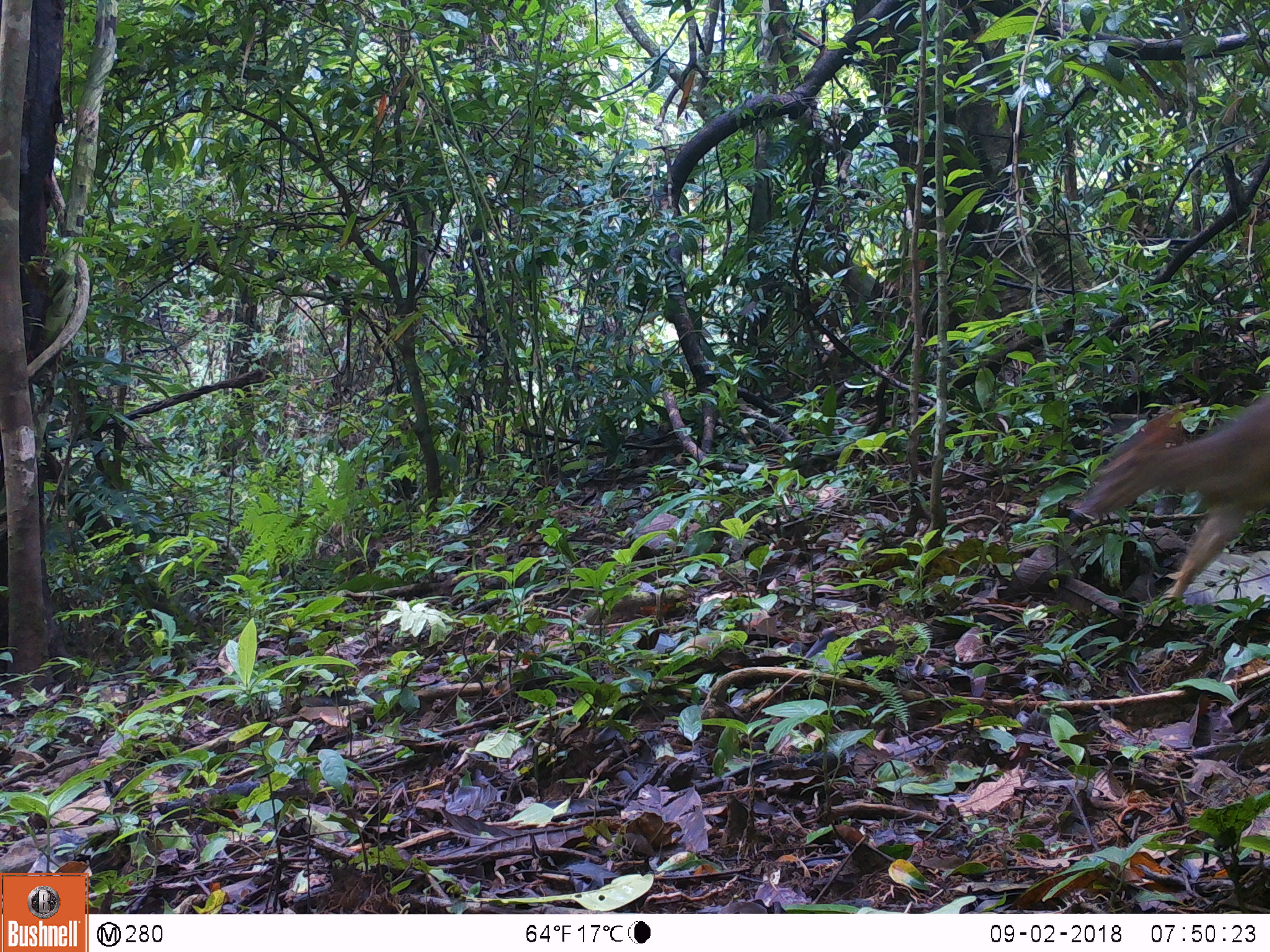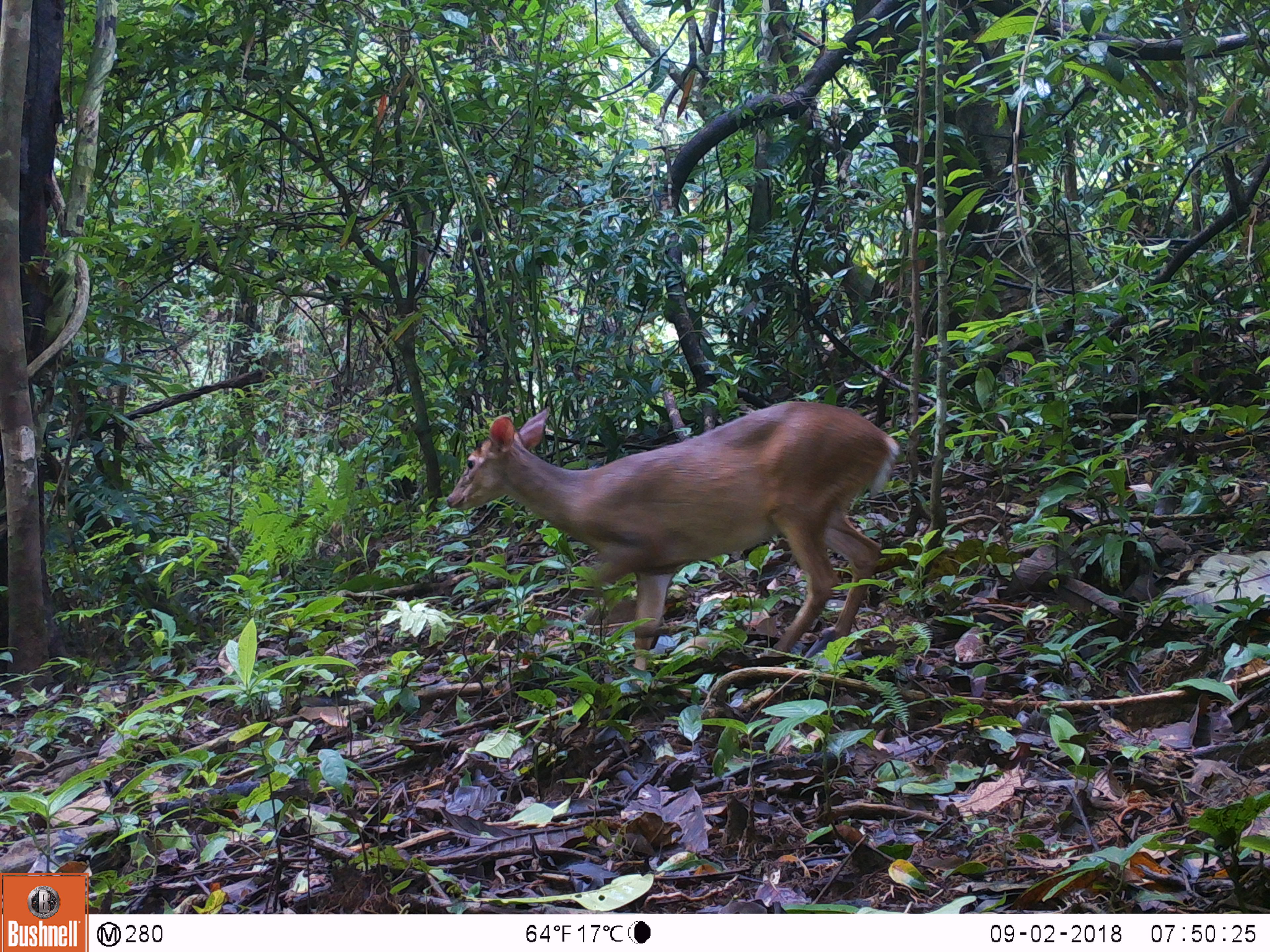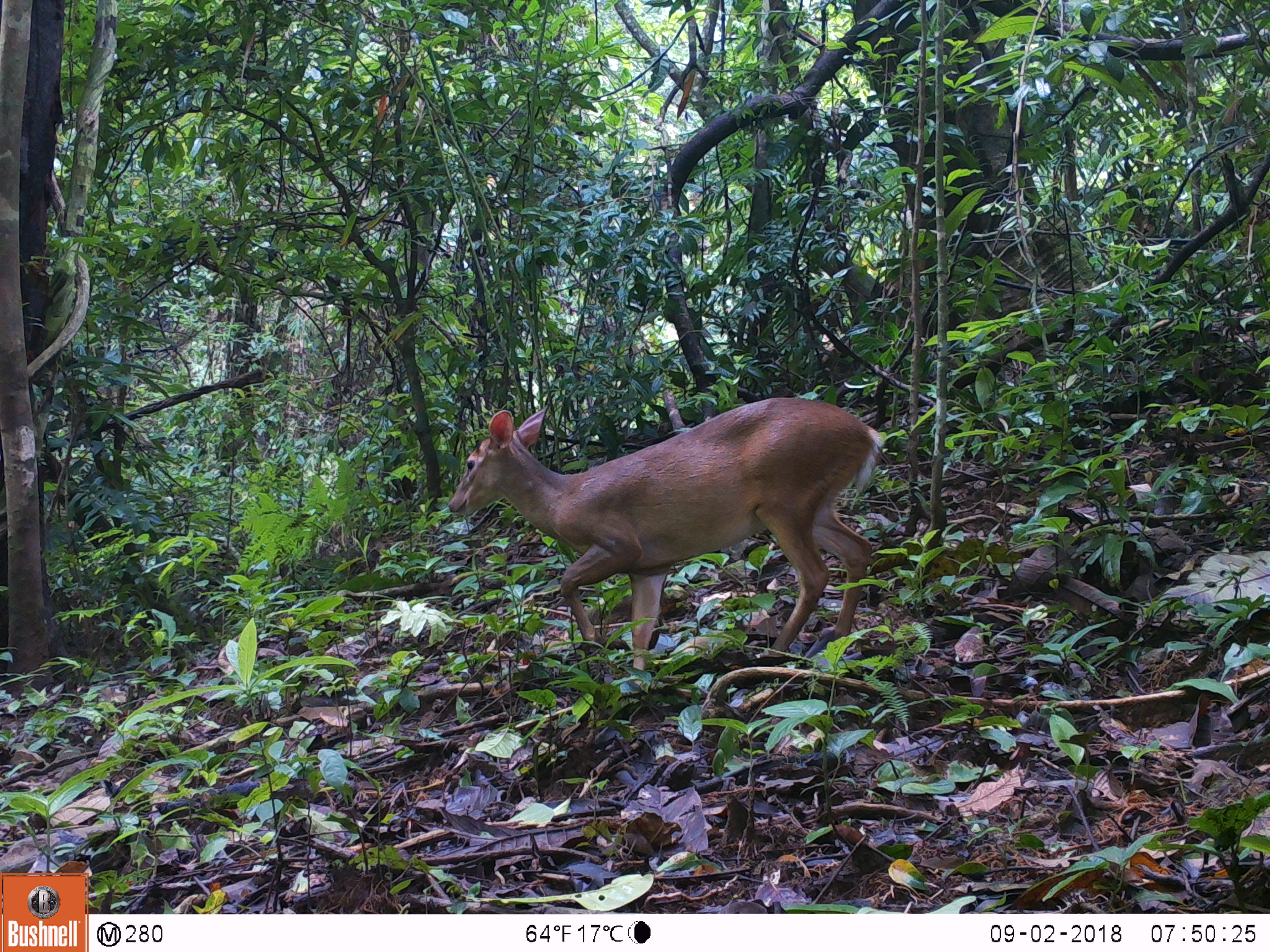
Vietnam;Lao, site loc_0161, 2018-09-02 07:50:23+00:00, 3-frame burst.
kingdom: Animalia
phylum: Chordata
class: Mammalia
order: Artiodactyla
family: Cervidae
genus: Muntiacus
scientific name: Muntiacus vuquangensis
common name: large-antlered muntjac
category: large antlered muntjac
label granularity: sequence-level